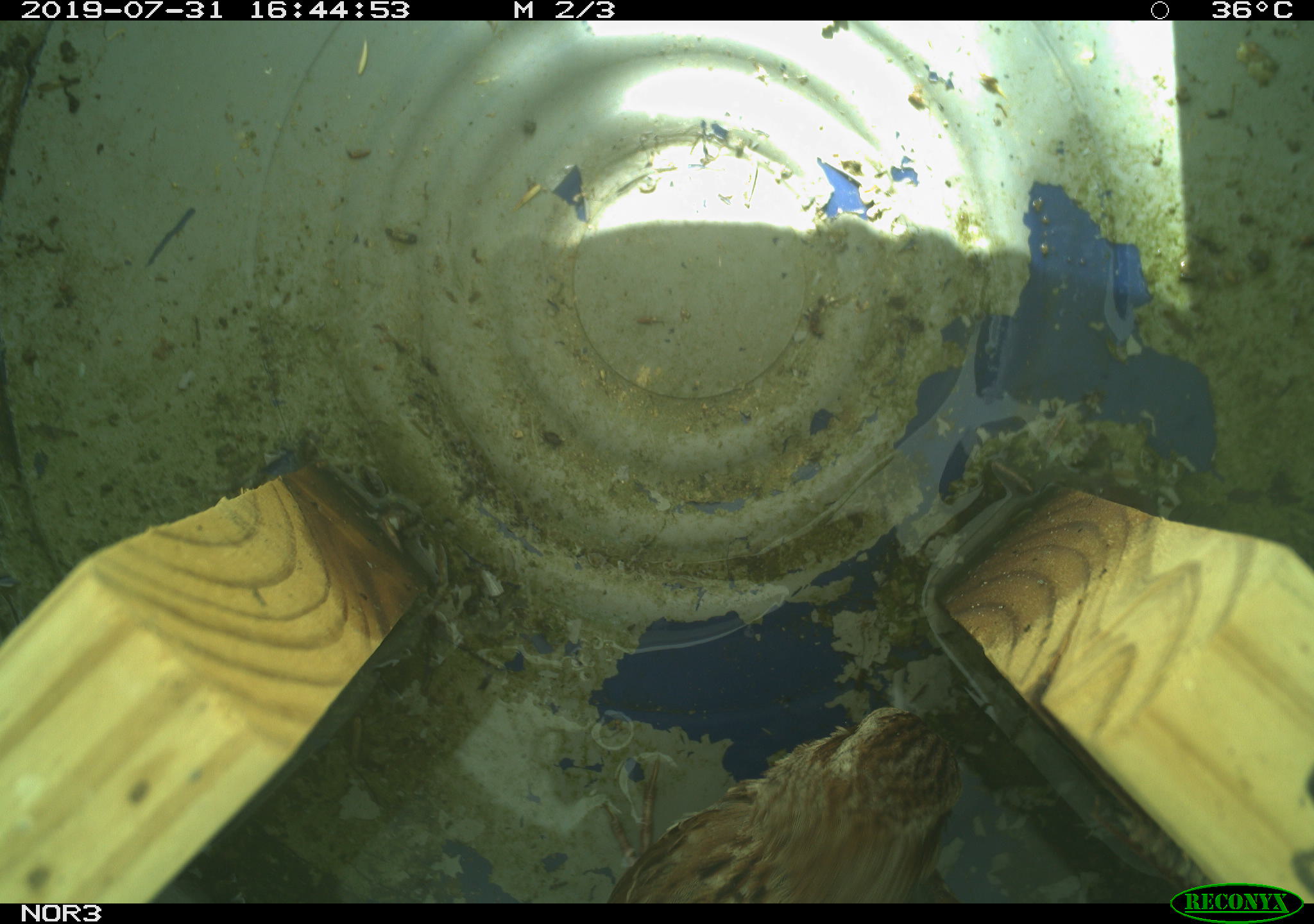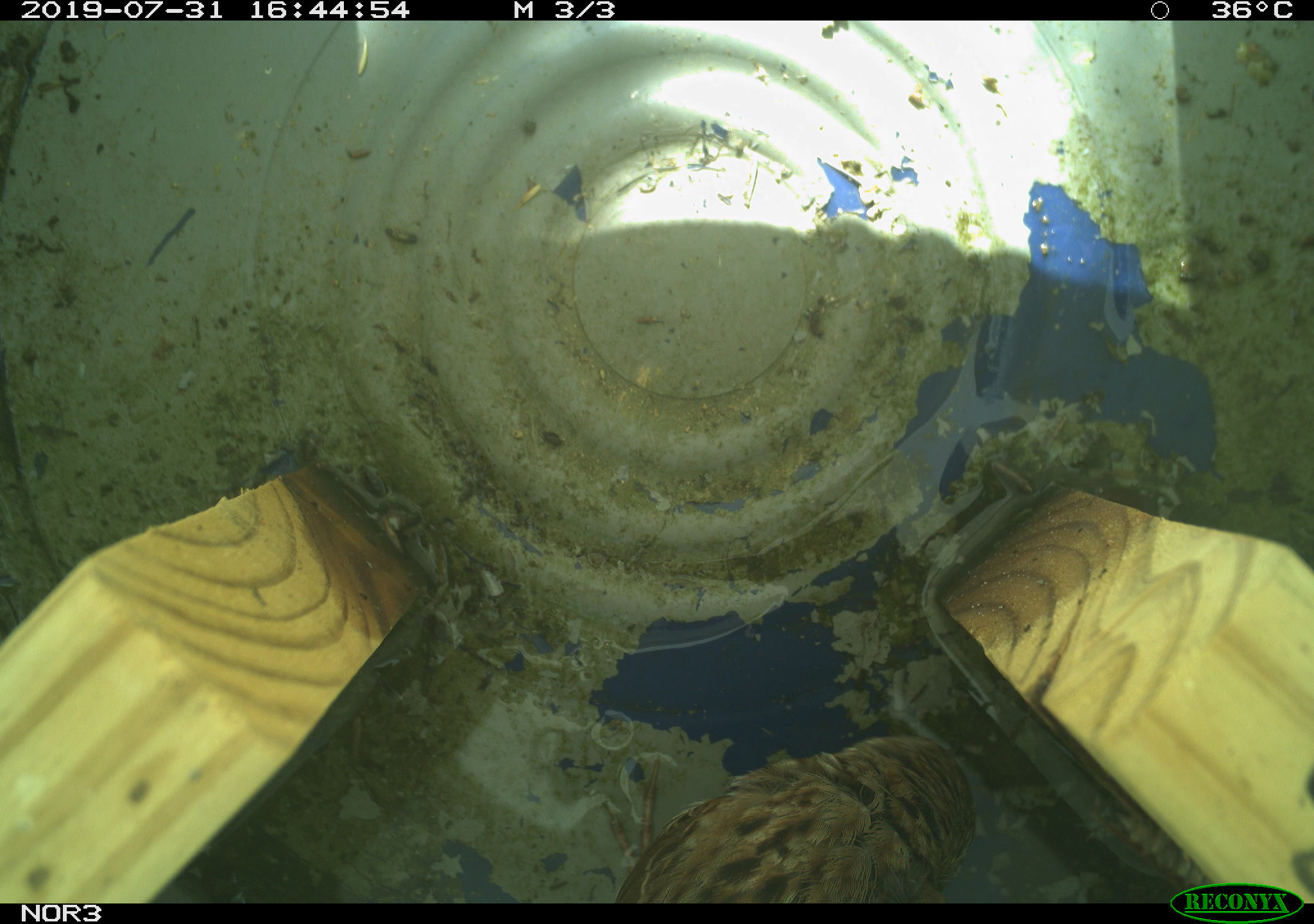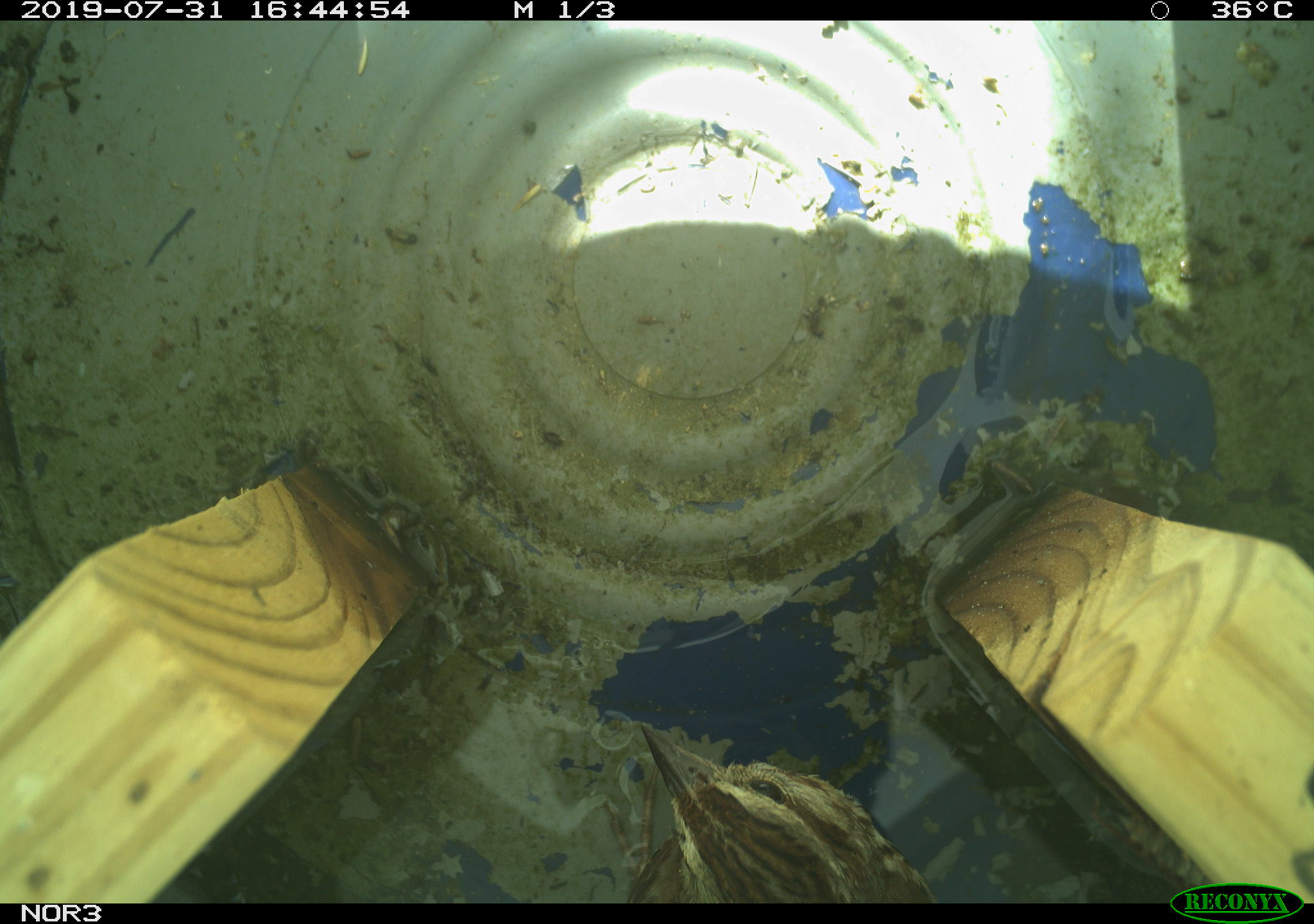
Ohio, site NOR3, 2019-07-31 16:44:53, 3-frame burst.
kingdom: Animalia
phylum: Chordata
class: Aves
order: Passeriformes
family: Passerellidae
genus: Melospiza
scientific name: Melospiza melodia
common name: song sparrow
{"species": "song sparrow (Melospiza melodia)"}